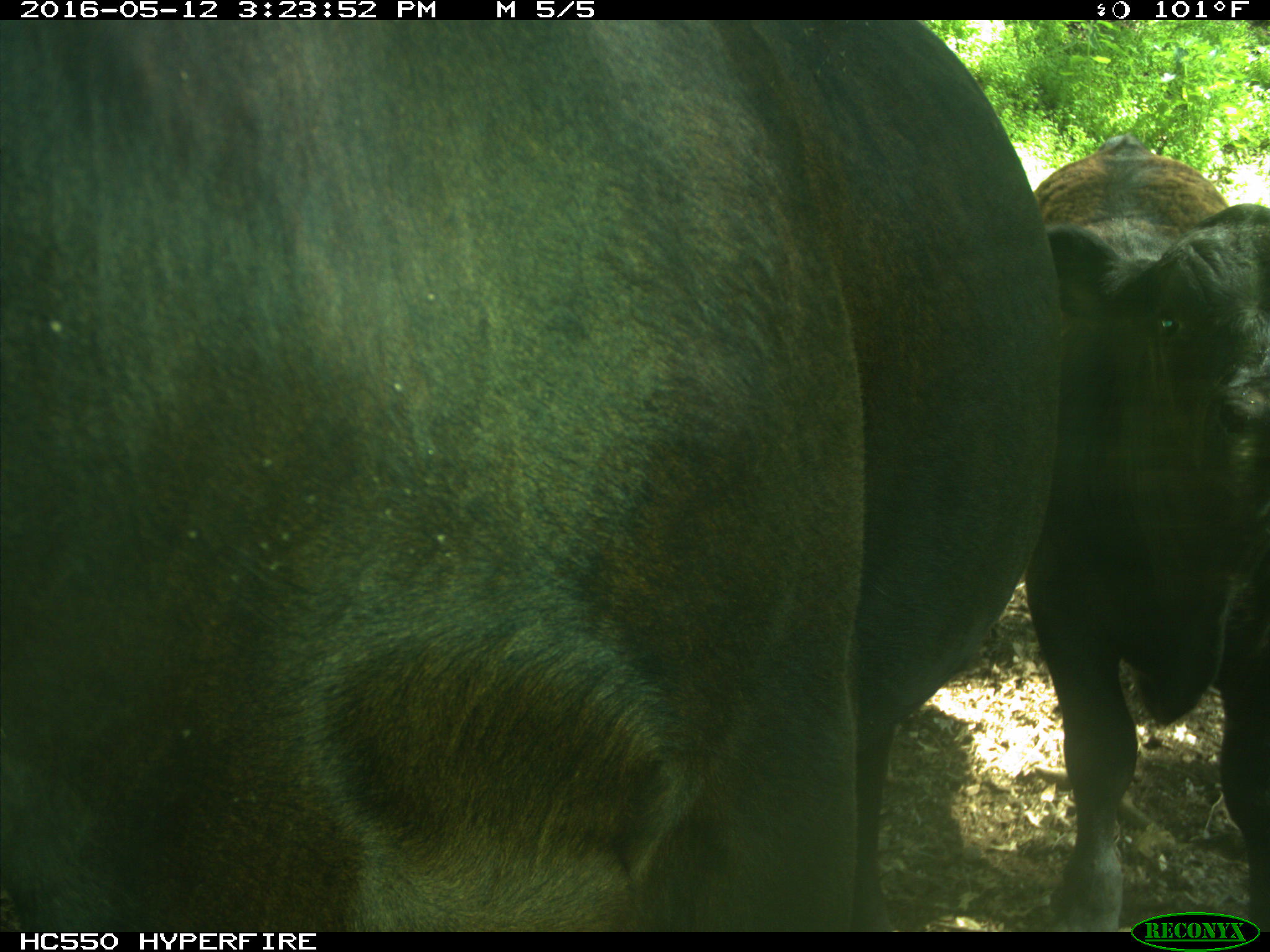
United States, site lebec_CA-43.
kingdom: Animalia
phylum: Chordata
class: Mammalia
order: Artiodactyla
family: Bovidae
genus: Bos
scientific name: Bos taurus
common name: domestic cow